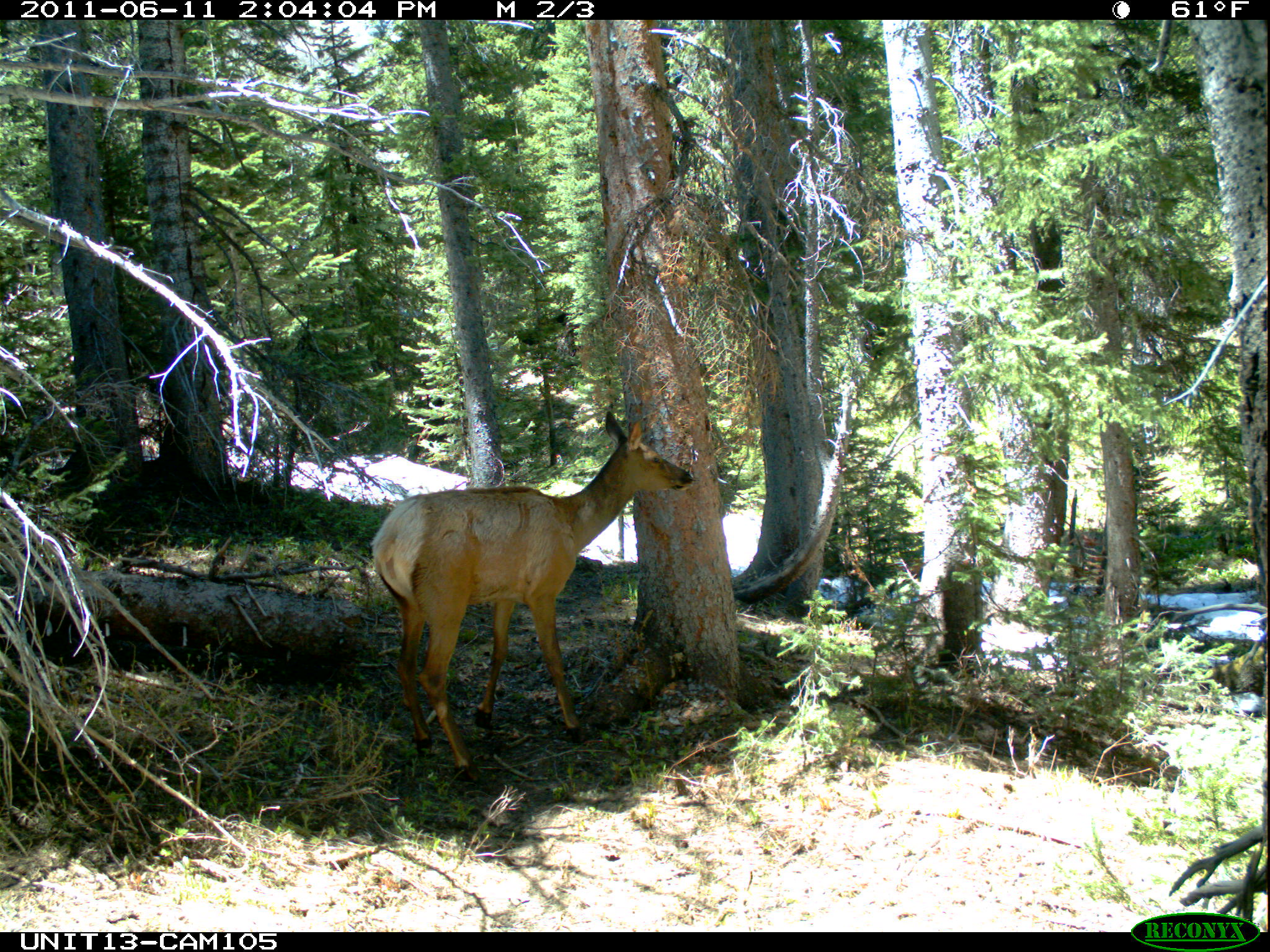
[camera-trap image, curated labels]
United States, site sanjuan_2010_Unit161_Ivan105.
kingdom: Animalia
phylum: Chordata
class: Mammalia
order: Artiodactyla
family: Cervidae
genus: Cervus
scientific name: Cervus elaphus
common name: red deer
Cervus elaphus (red deer).